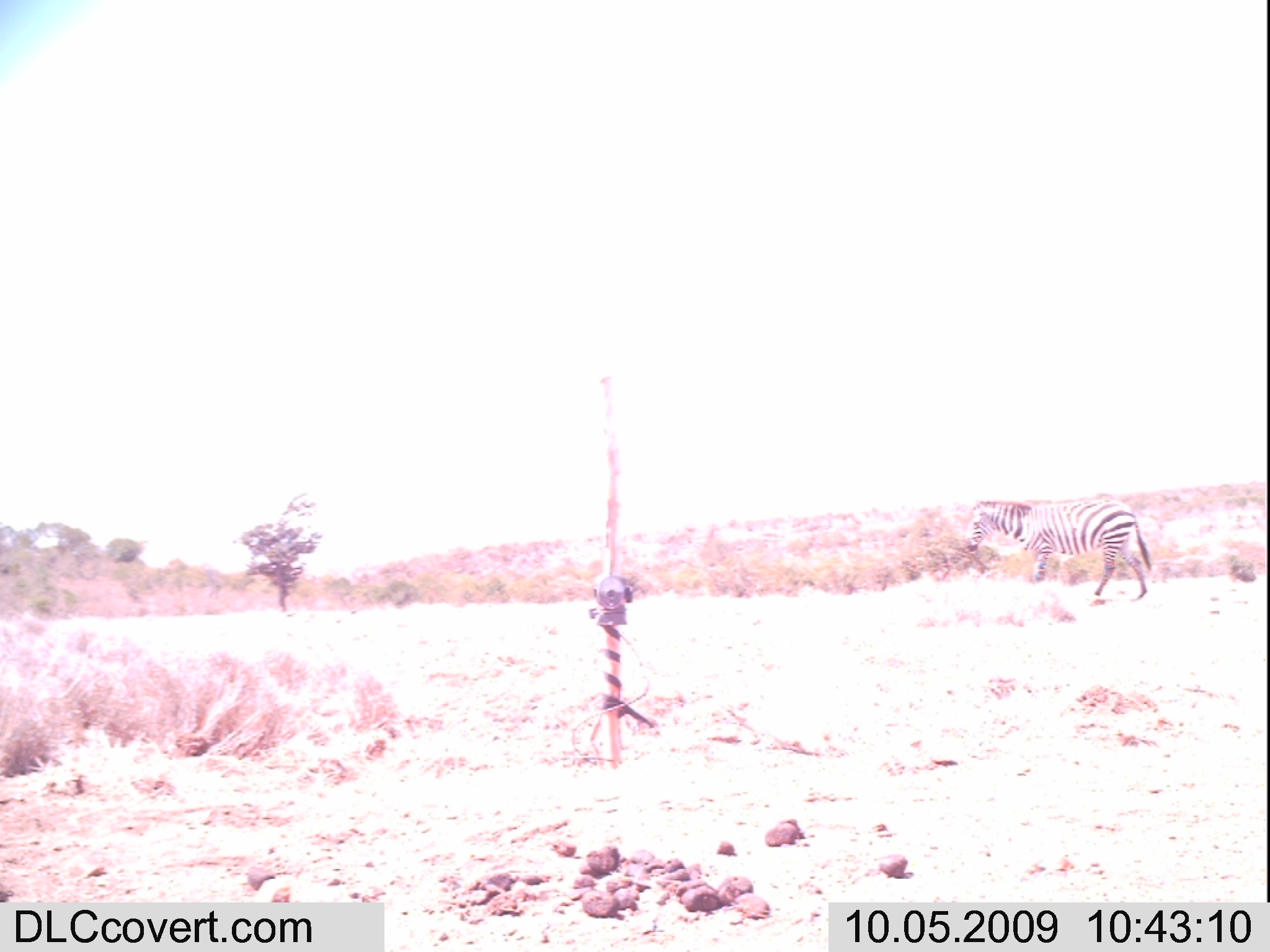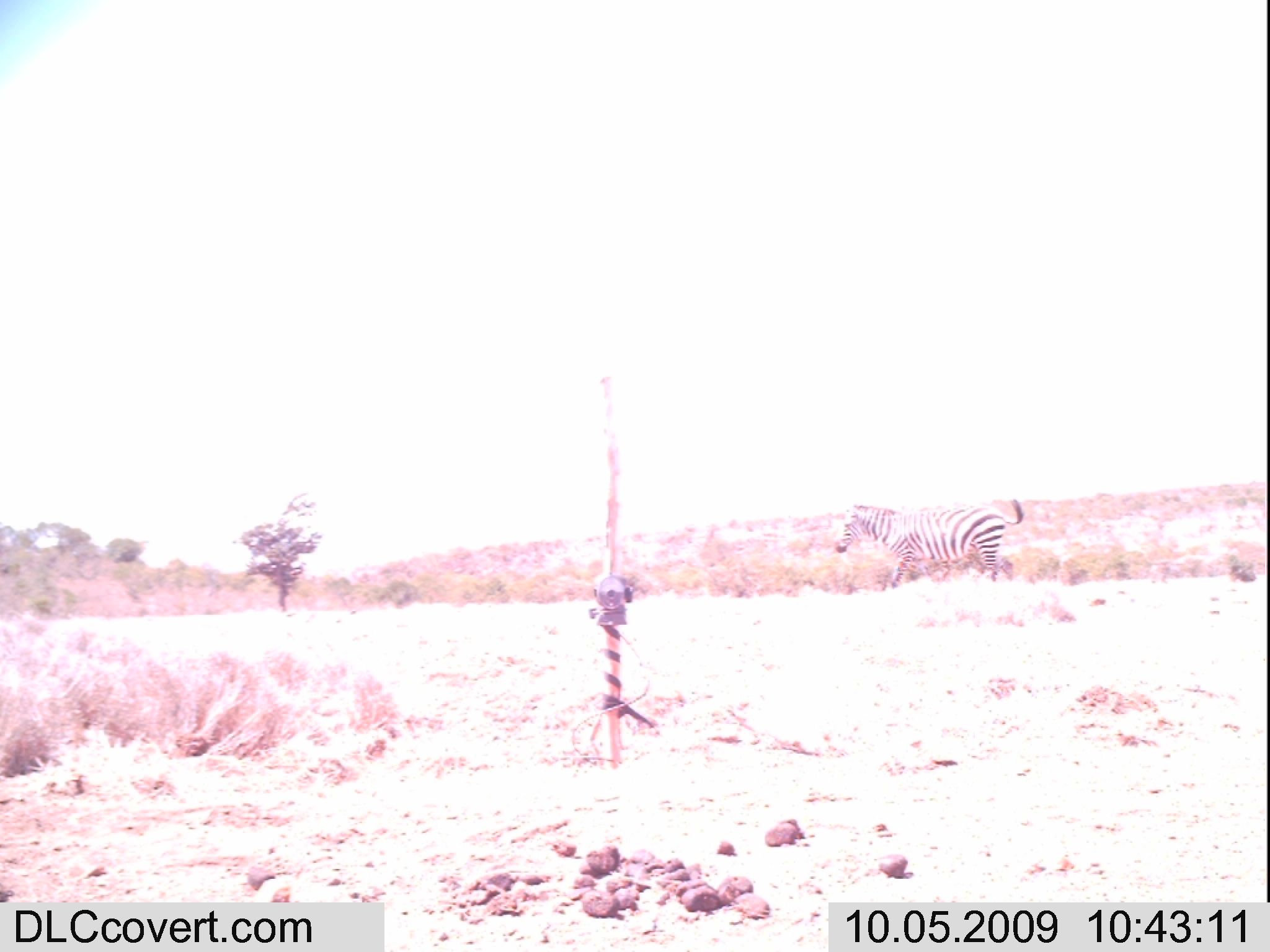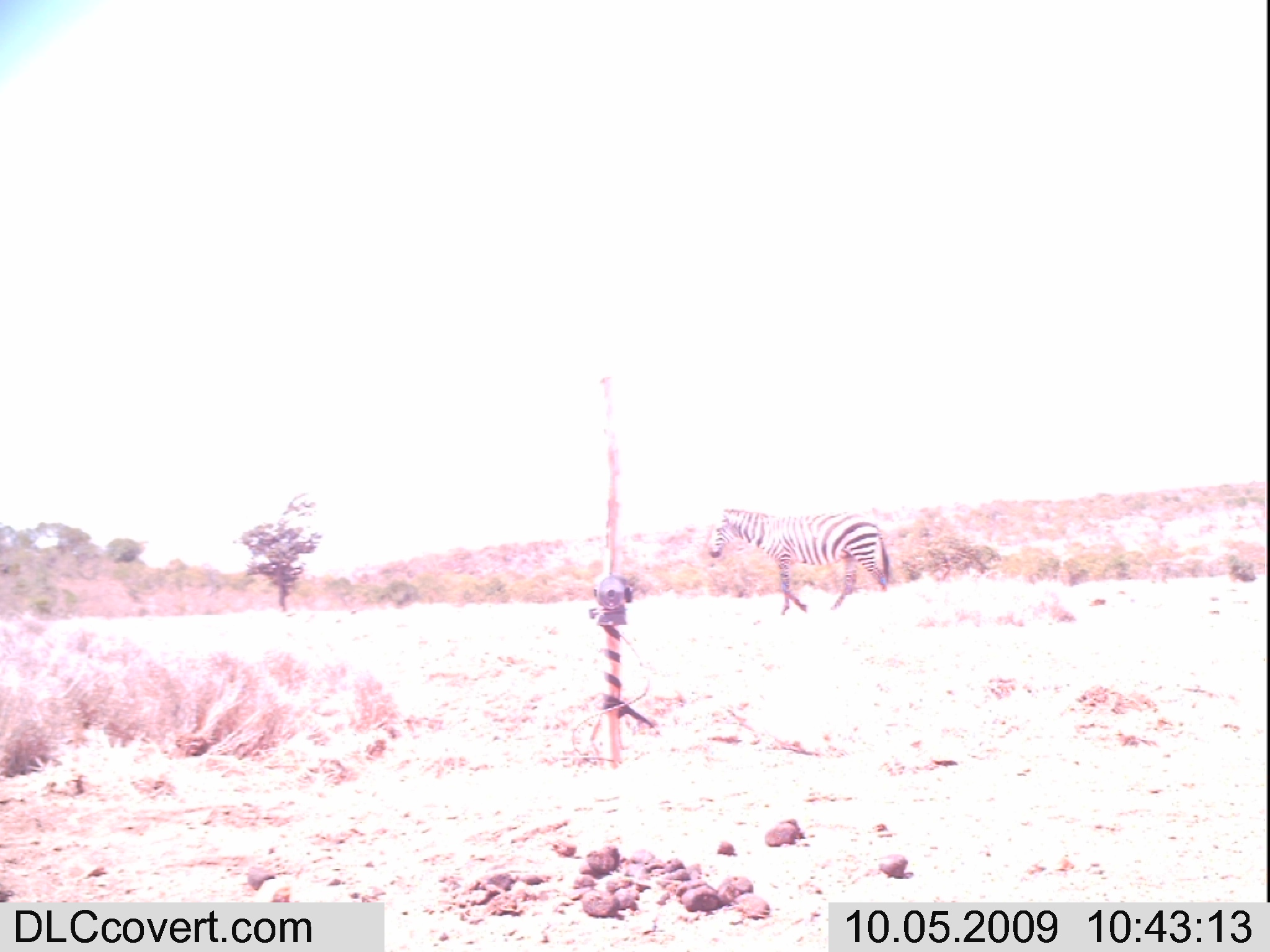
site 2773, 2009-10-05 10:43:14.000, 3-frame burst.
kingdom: Animalia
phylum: Chordata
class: Mammalia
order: Perissodactyla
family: Equidae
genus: Equus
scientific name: Equus quagga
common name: plains zebra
Equus quagga (plains zebra), count 1.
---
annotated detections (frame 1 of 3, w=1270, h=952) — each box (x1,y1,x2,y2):
equus quagga: (961,495,1151,598)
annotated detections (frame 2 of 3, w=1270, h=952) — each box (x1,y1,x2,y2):
equus quagga: (833,498,1023,588)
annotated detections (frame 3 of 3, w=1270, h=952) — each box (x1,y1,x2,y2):
equus quagga: (706,505,890,617)